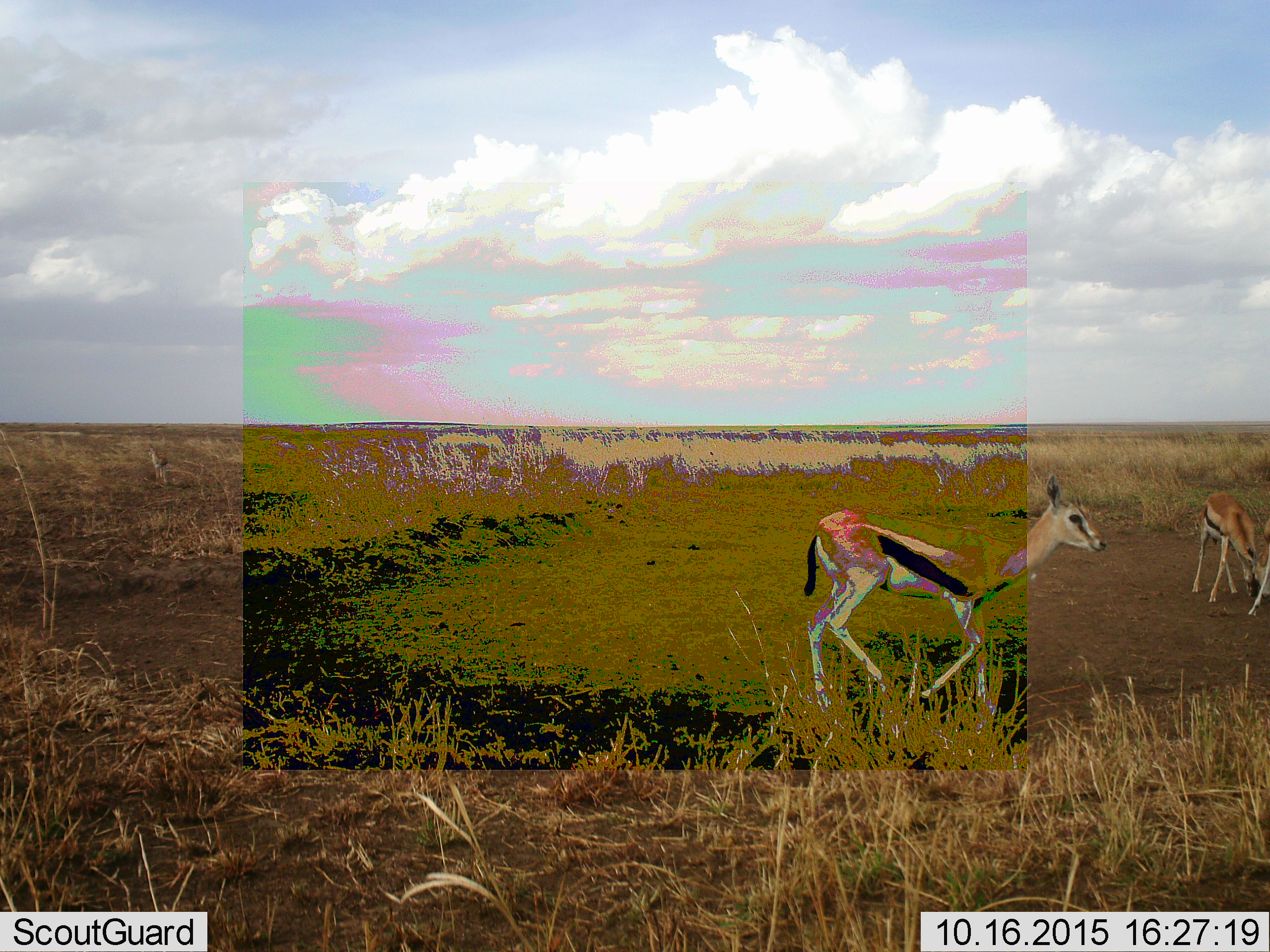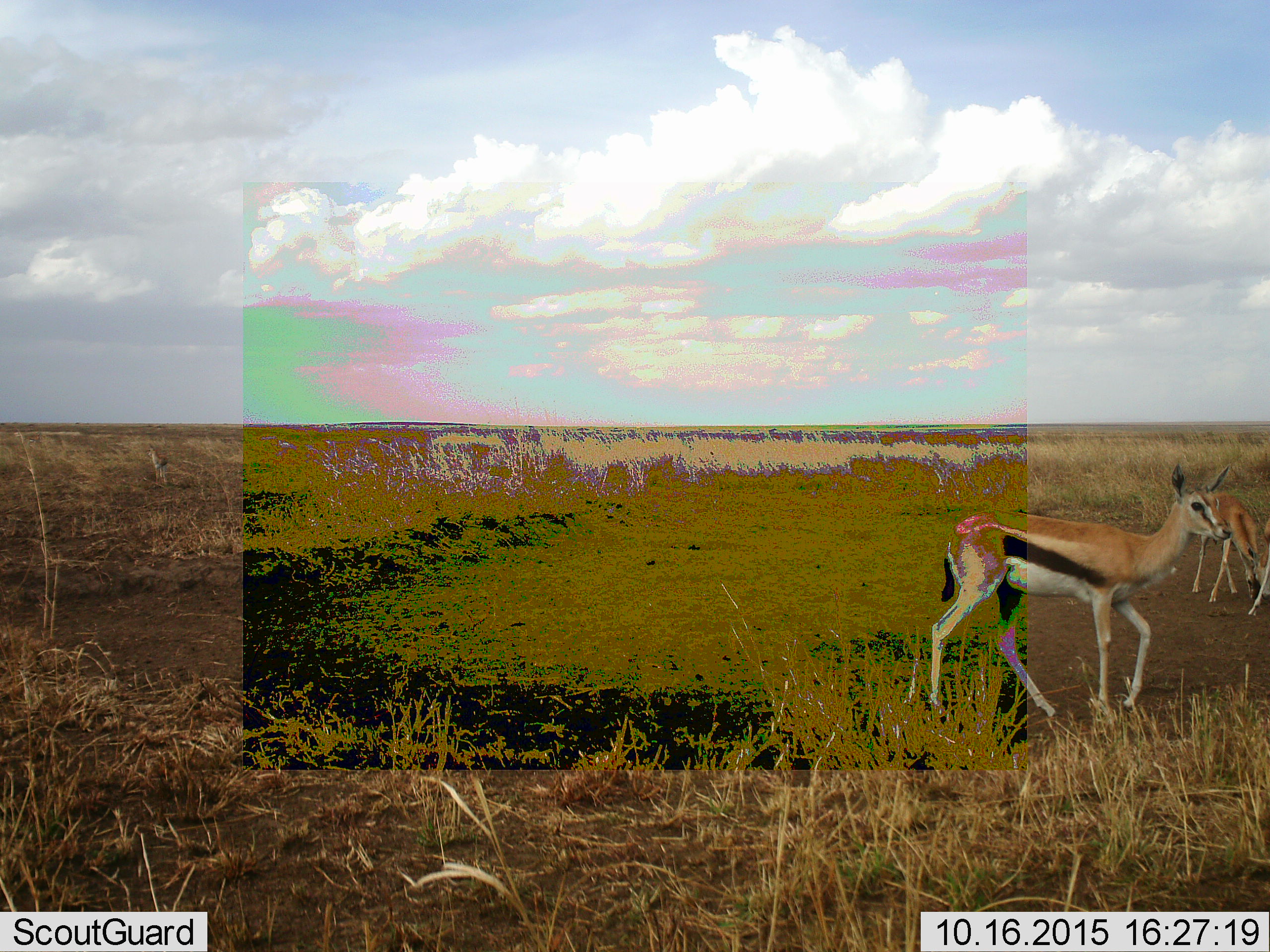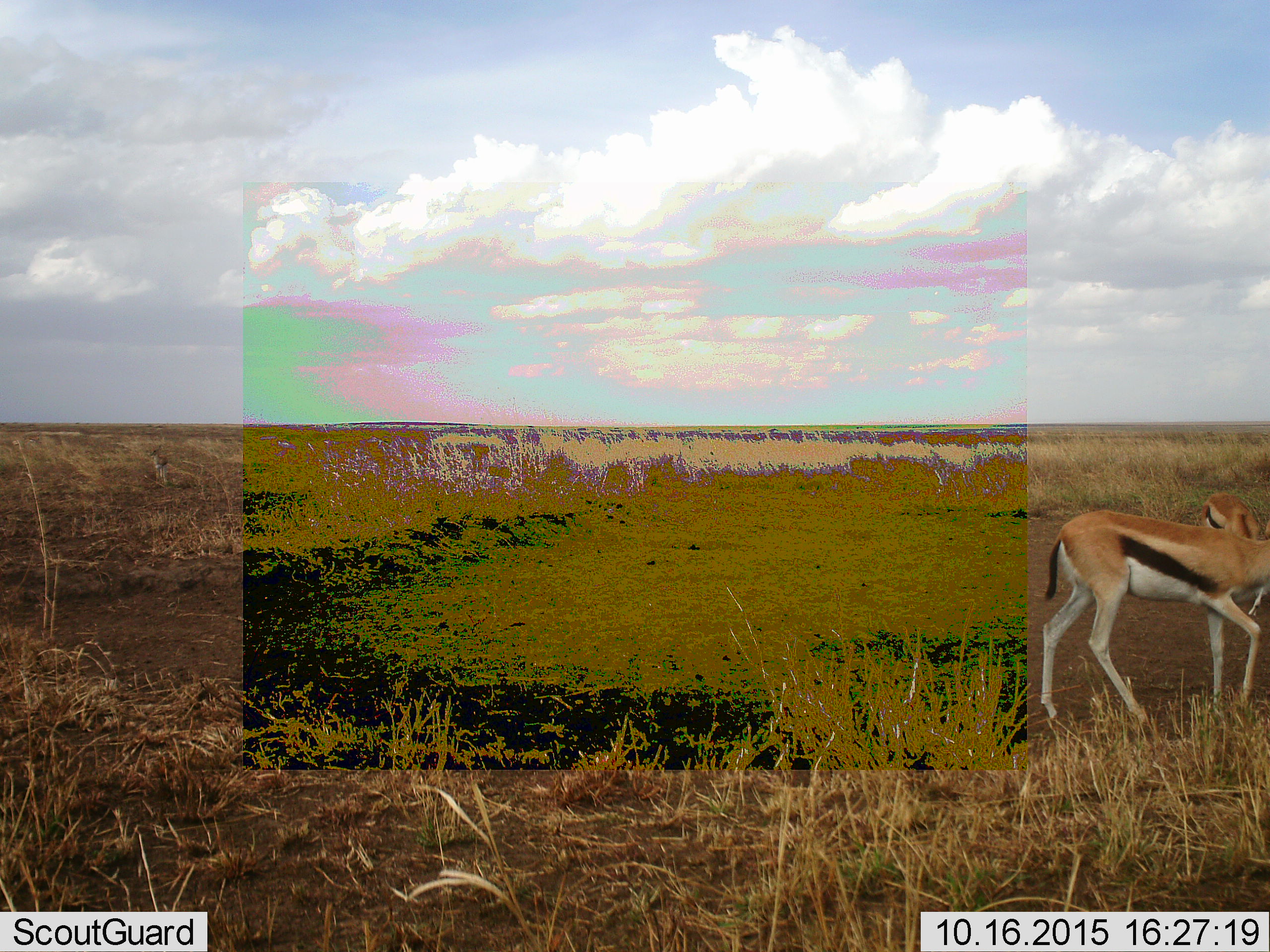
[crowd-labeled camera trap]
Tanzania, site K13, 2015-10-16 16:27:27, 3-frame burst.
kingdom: Animalia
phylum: Chordata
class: Mammalia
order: Artiodactyla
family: Bovidae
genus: Eudorcas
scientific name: Eudorcas thomsonii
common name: thomson's gazelle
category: gazellethomsons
Gazellethomsons (thomson's gazelle) (Eudorcas thomsonii), count 3. Behavior (volunteer vote fractions): standing 78%, resting 0%, moving 100%, interacting 22%. Young present (vote fraction): 0%. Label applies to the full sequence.